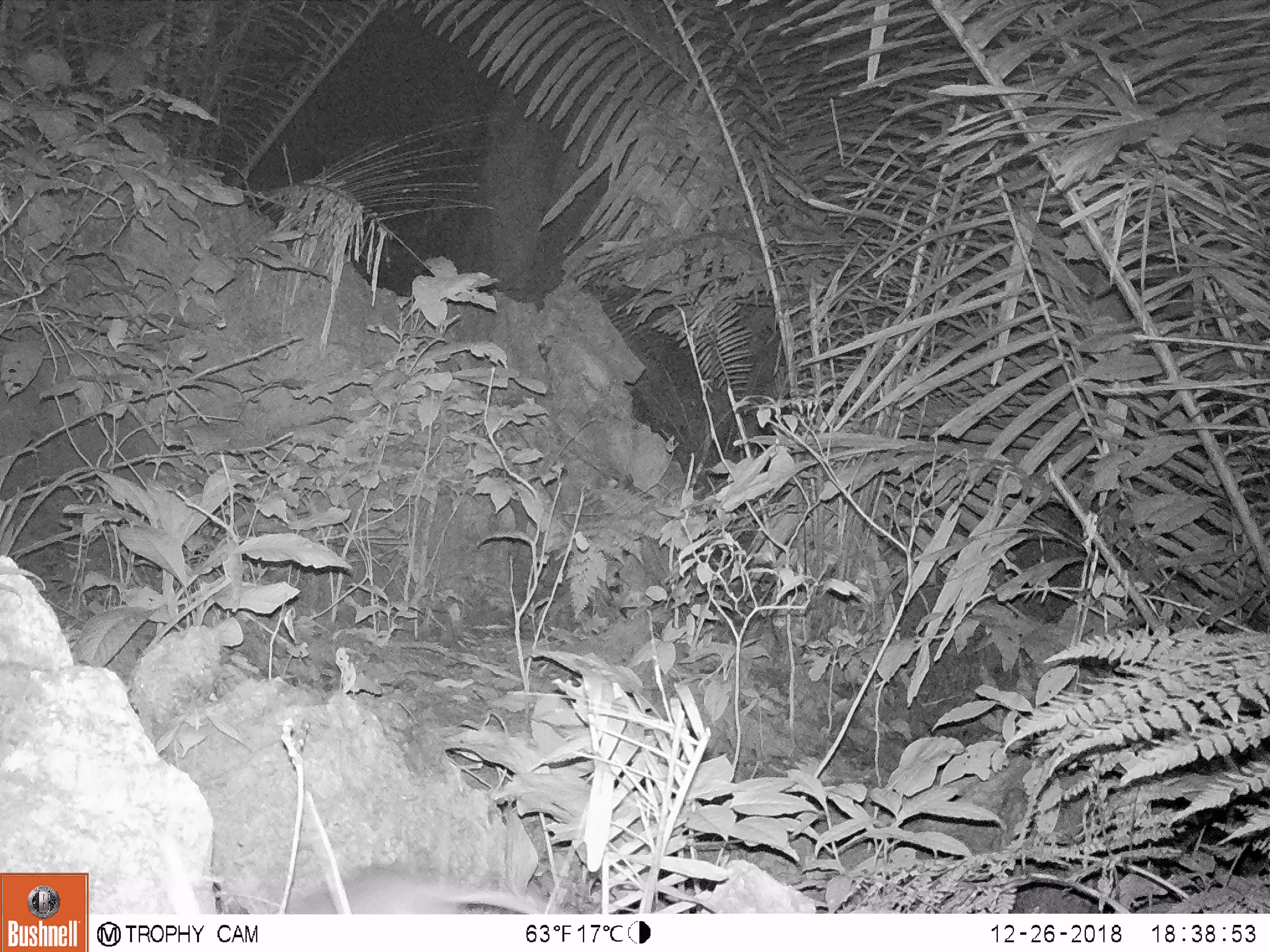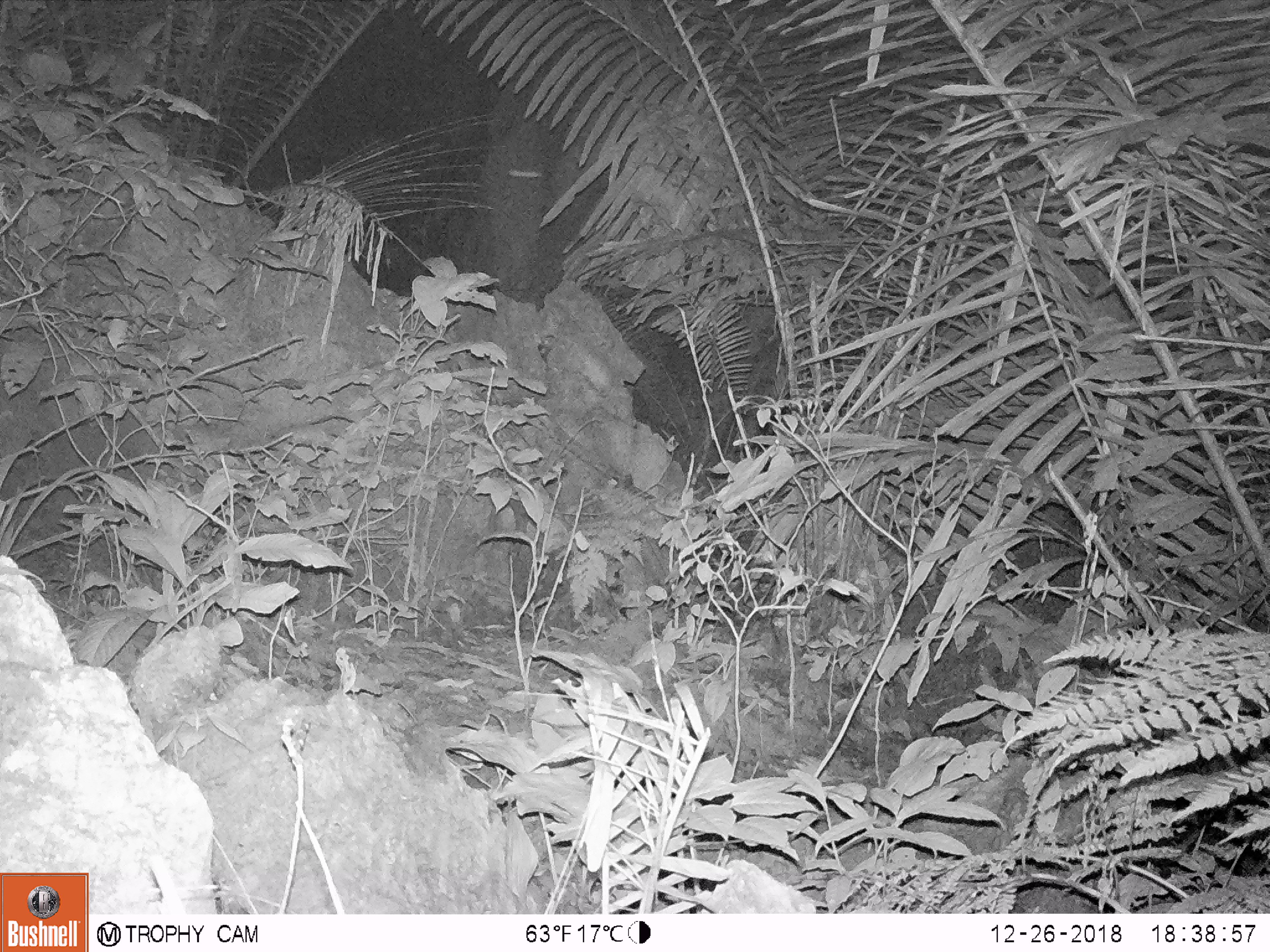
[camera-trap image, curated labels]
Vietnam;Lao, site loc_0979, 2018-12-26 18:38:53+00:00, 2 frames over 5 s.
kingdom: Animalia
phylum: Chordata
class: Mammalia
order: Rodentia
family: Muridae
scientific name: Muridae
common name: old-world mice and rats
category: unidentified murid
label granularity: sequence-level